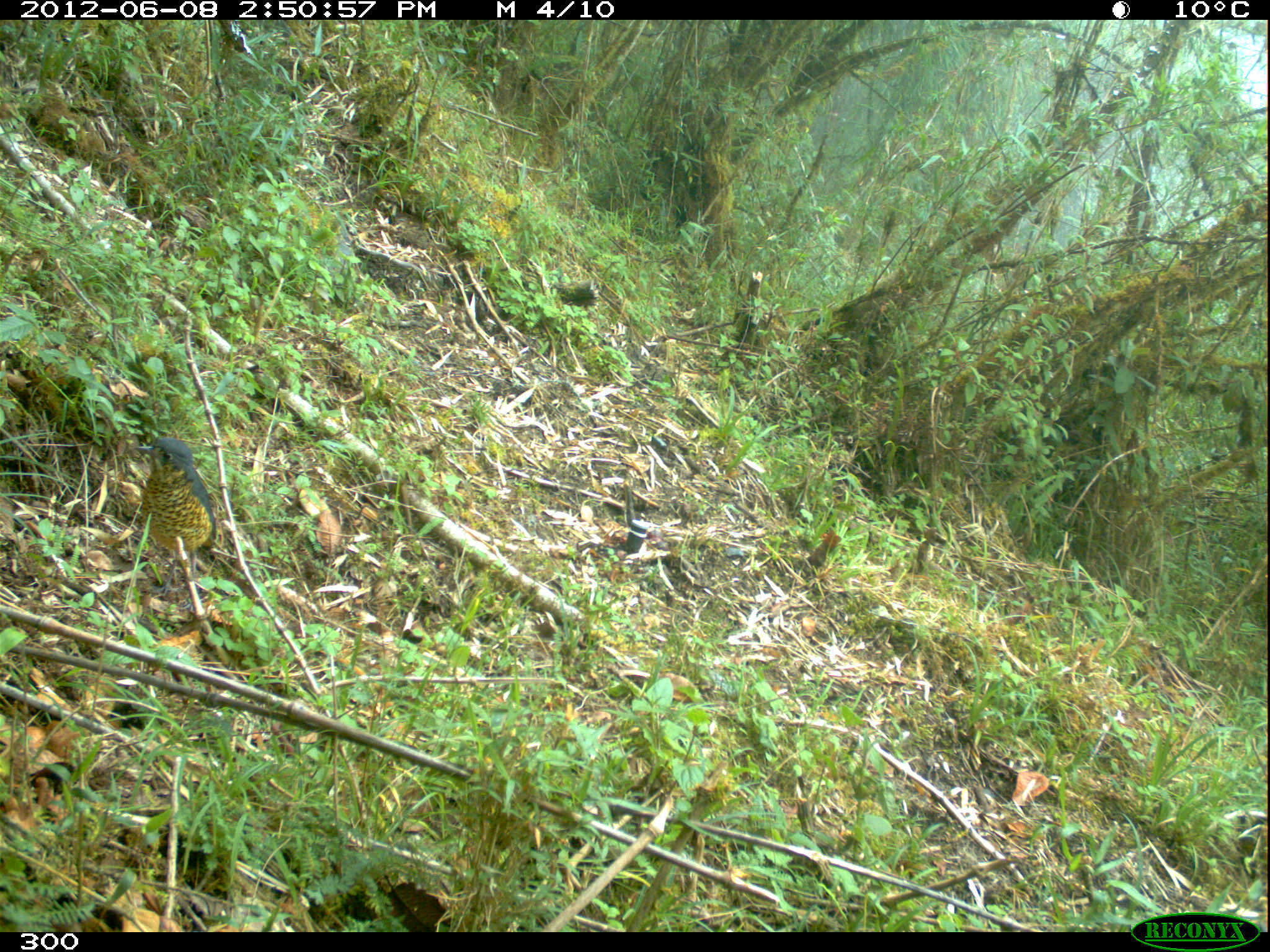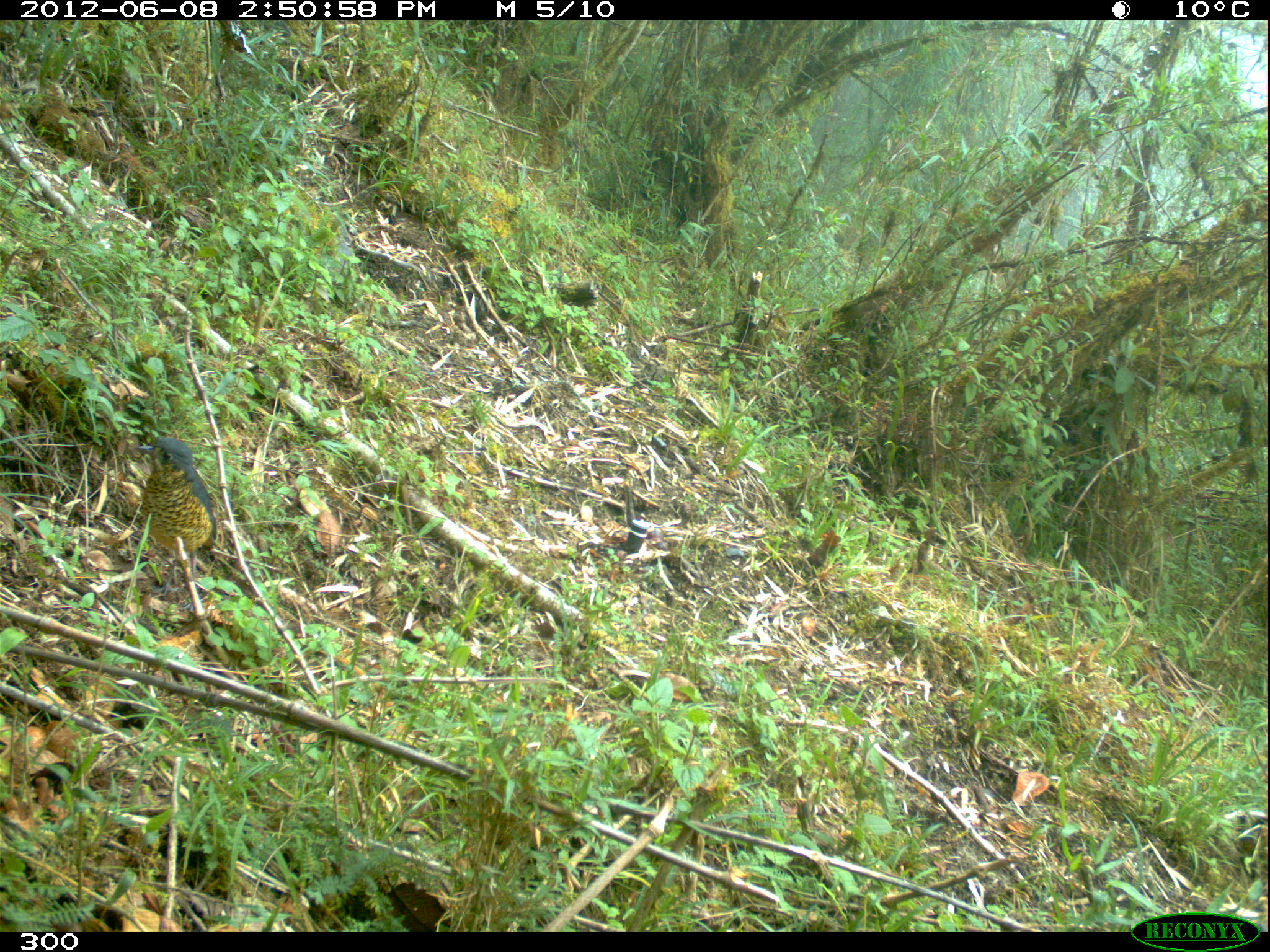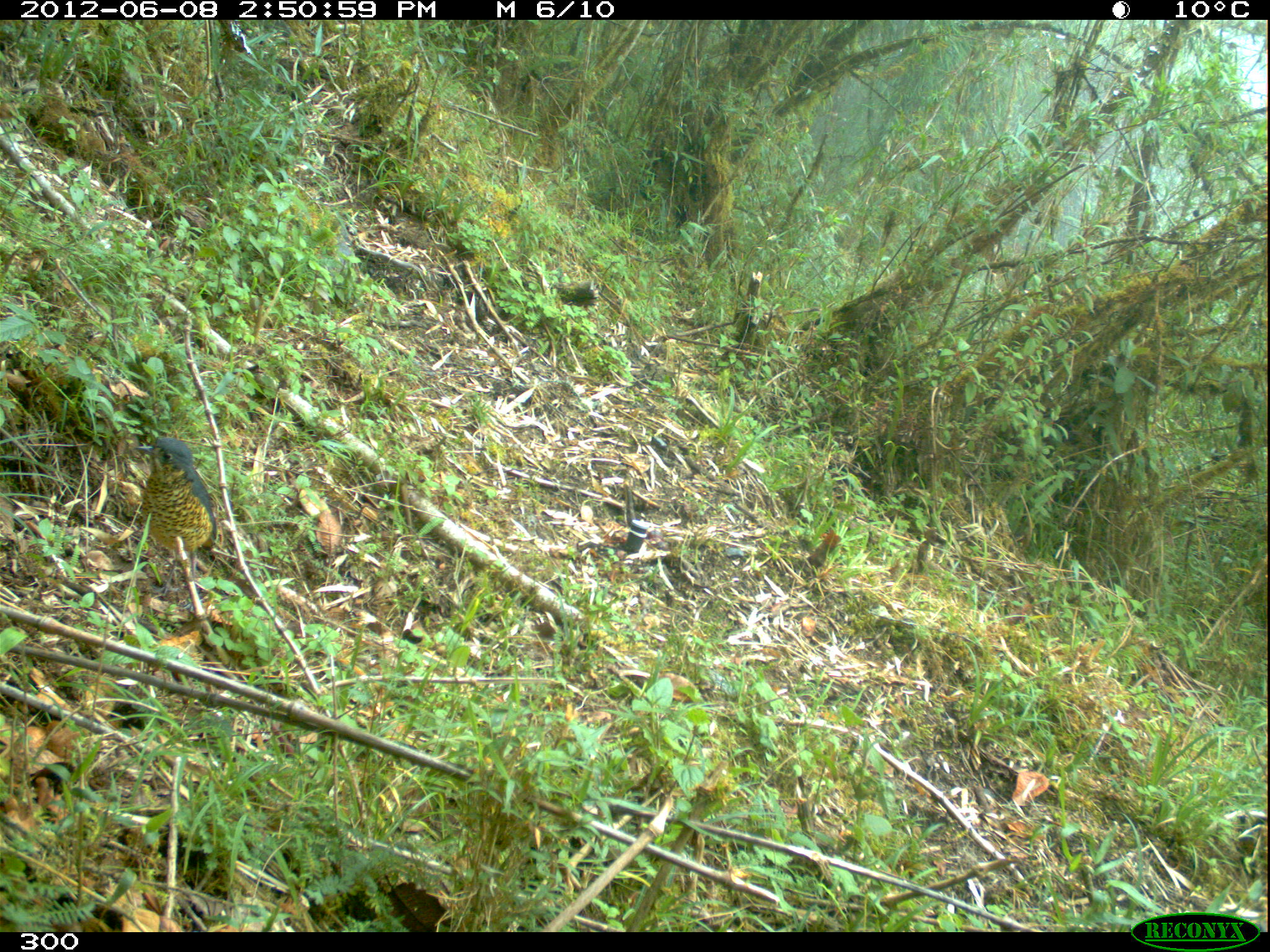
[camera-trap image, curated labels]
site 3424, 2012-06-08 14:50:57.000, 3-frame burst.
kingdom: Animalia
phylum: Chordata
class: Aves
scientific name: Aves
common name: bird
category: unknown bird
Unknown bird (bird) (Aves).